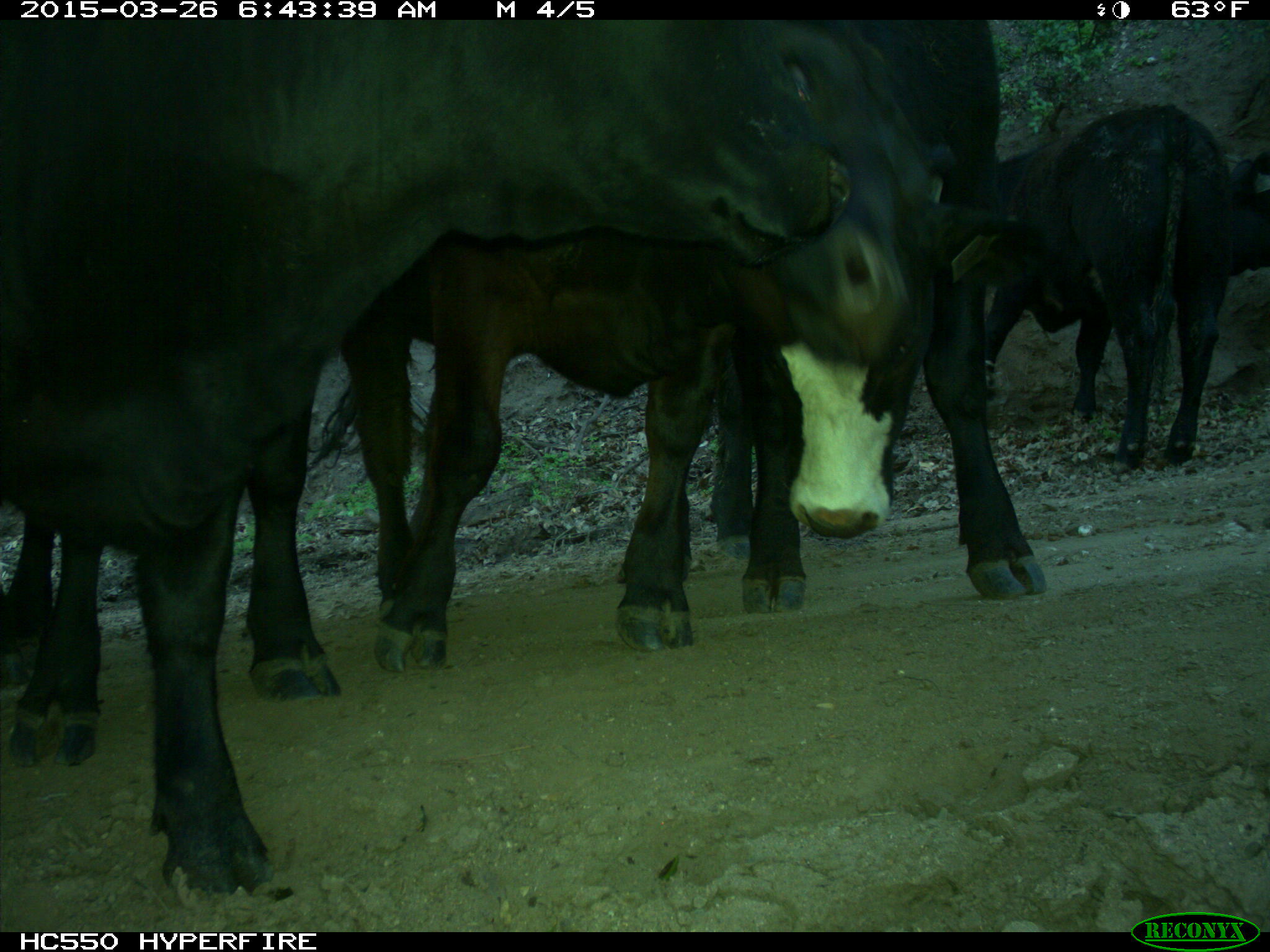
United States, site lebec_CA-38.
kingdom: Animalia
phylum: Chordata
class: Mammalia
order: Artiodactyla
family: Bovidae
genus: Bos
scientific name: Bos taurus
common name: domestic cow